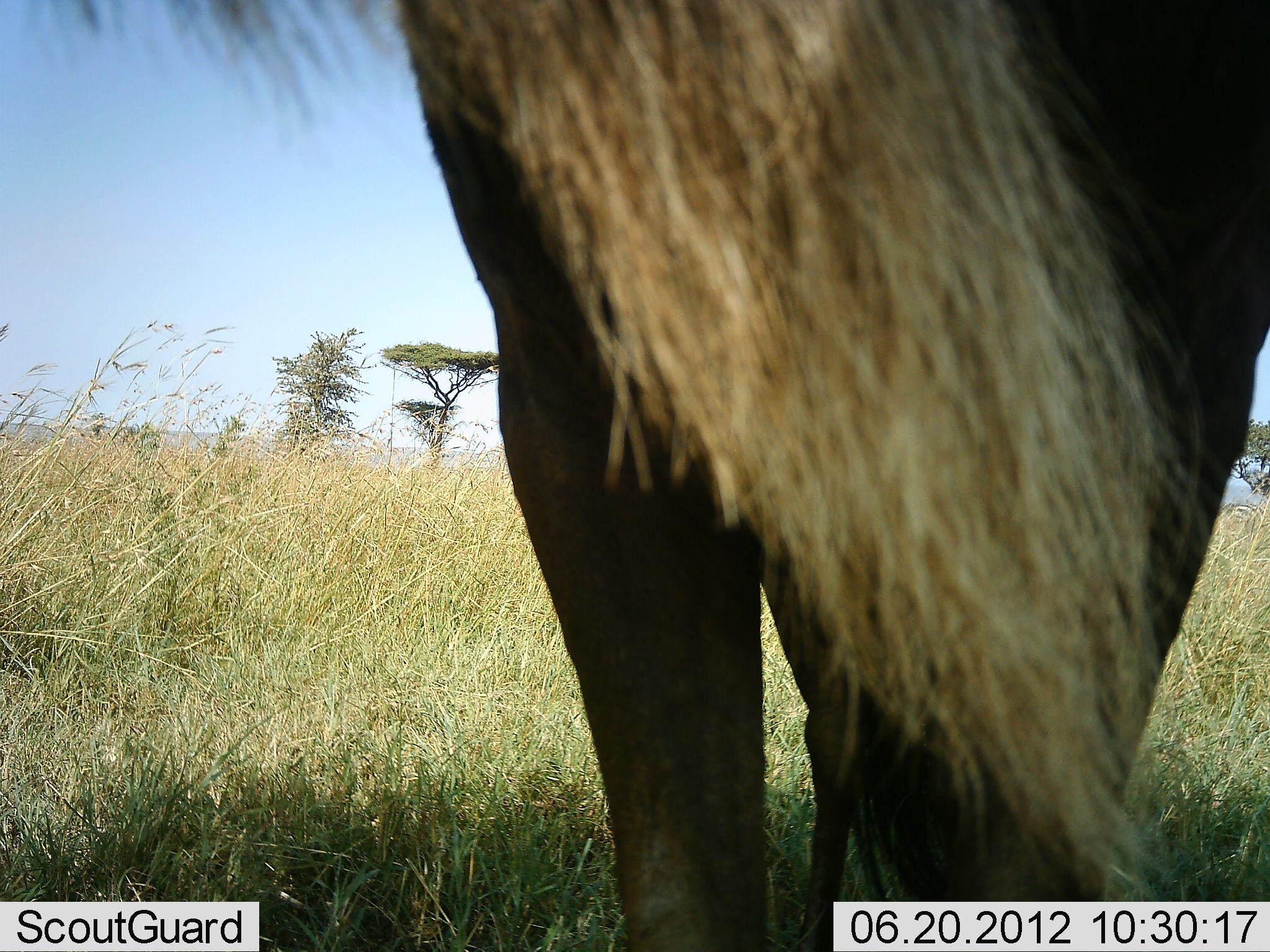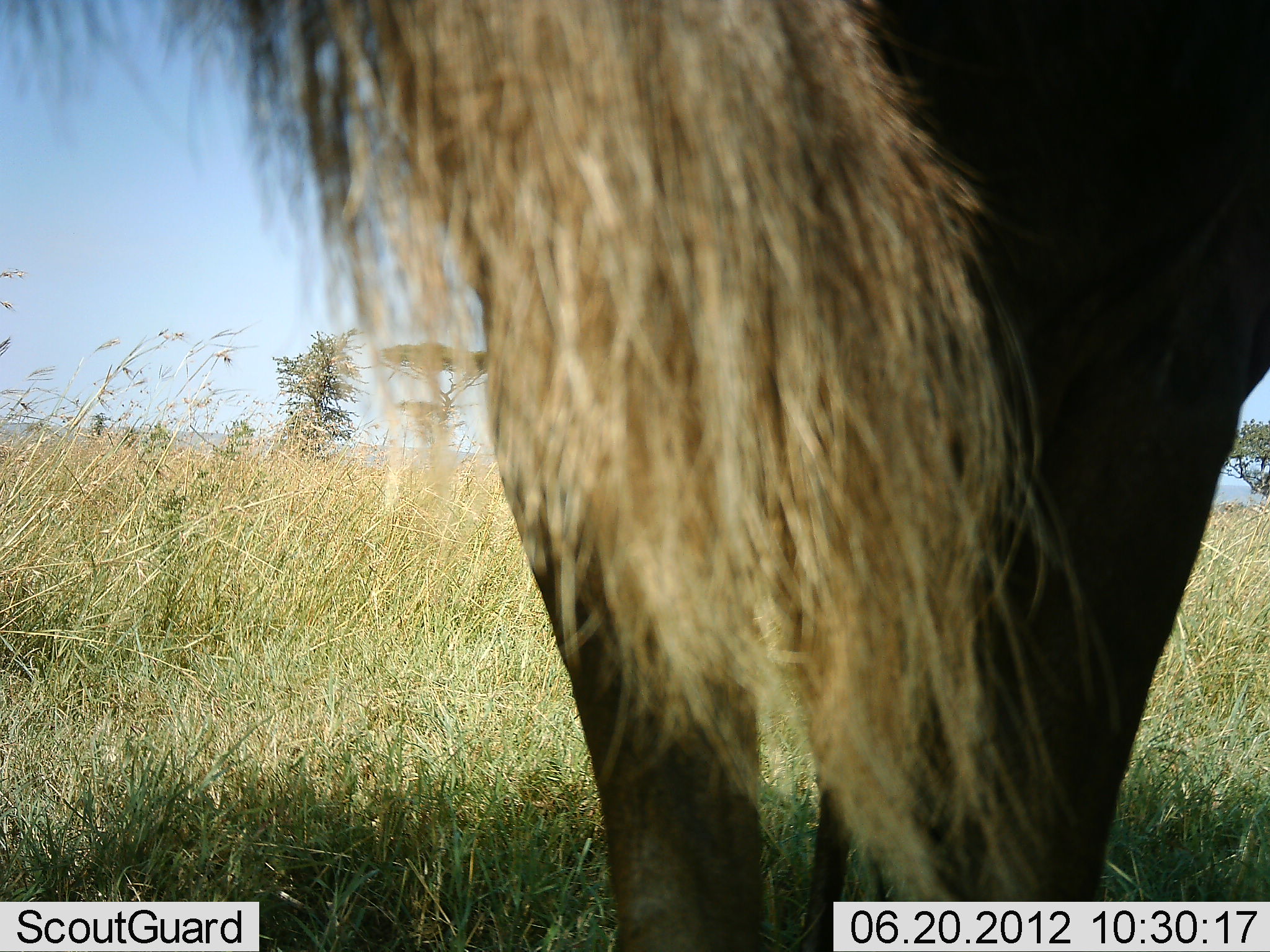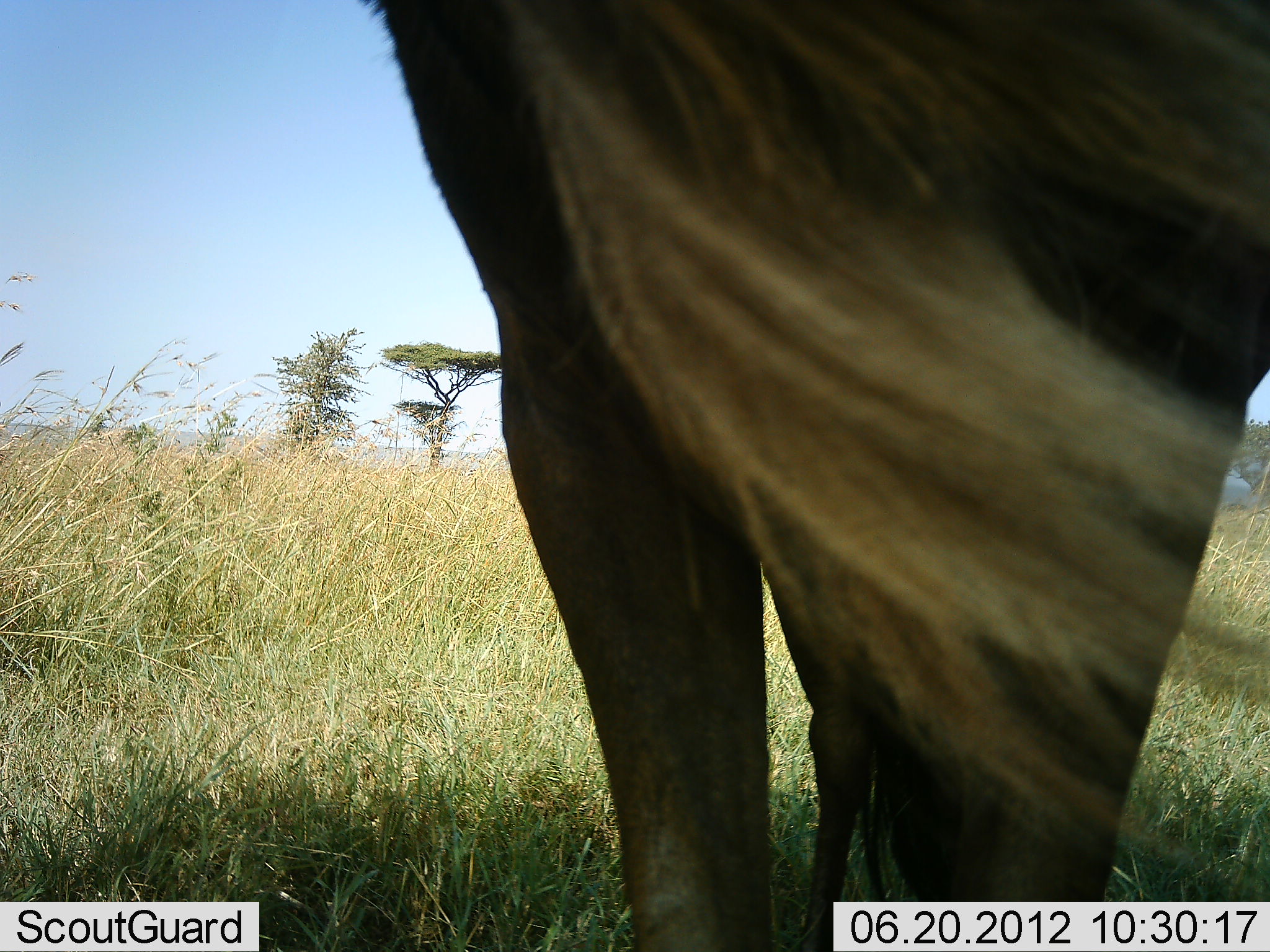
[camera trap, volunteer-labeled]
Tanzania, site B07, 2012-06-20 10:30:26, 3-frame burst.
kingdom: Animalia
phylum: Chordata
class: Mammalia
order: Artiodactyla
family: Bovidae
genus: Connochaetes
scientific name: Connochaetes taurinus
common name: blue wildebeest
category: wildebeest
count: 1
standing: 100%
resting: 0%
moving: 10%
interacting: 0%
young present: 0%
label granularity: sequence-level